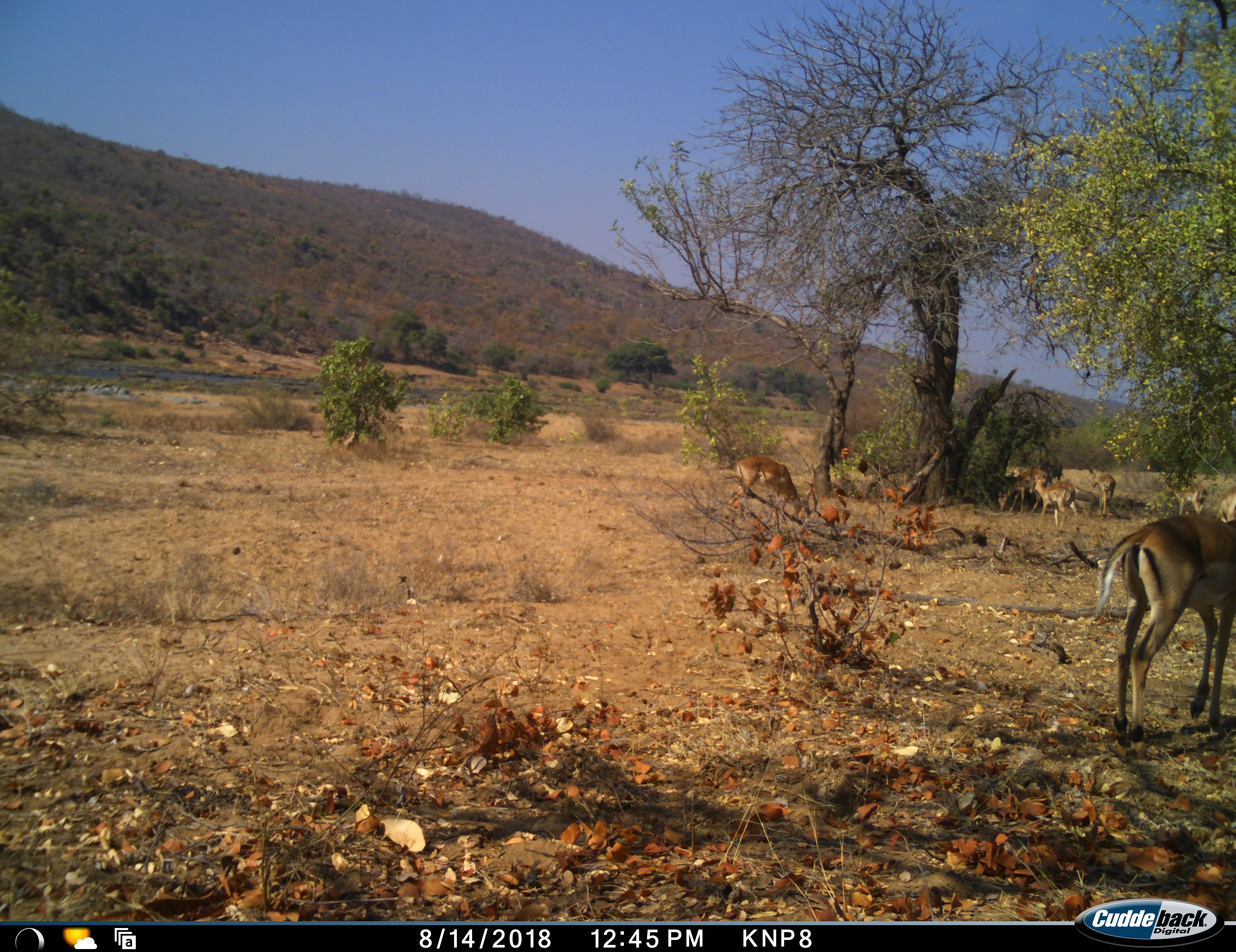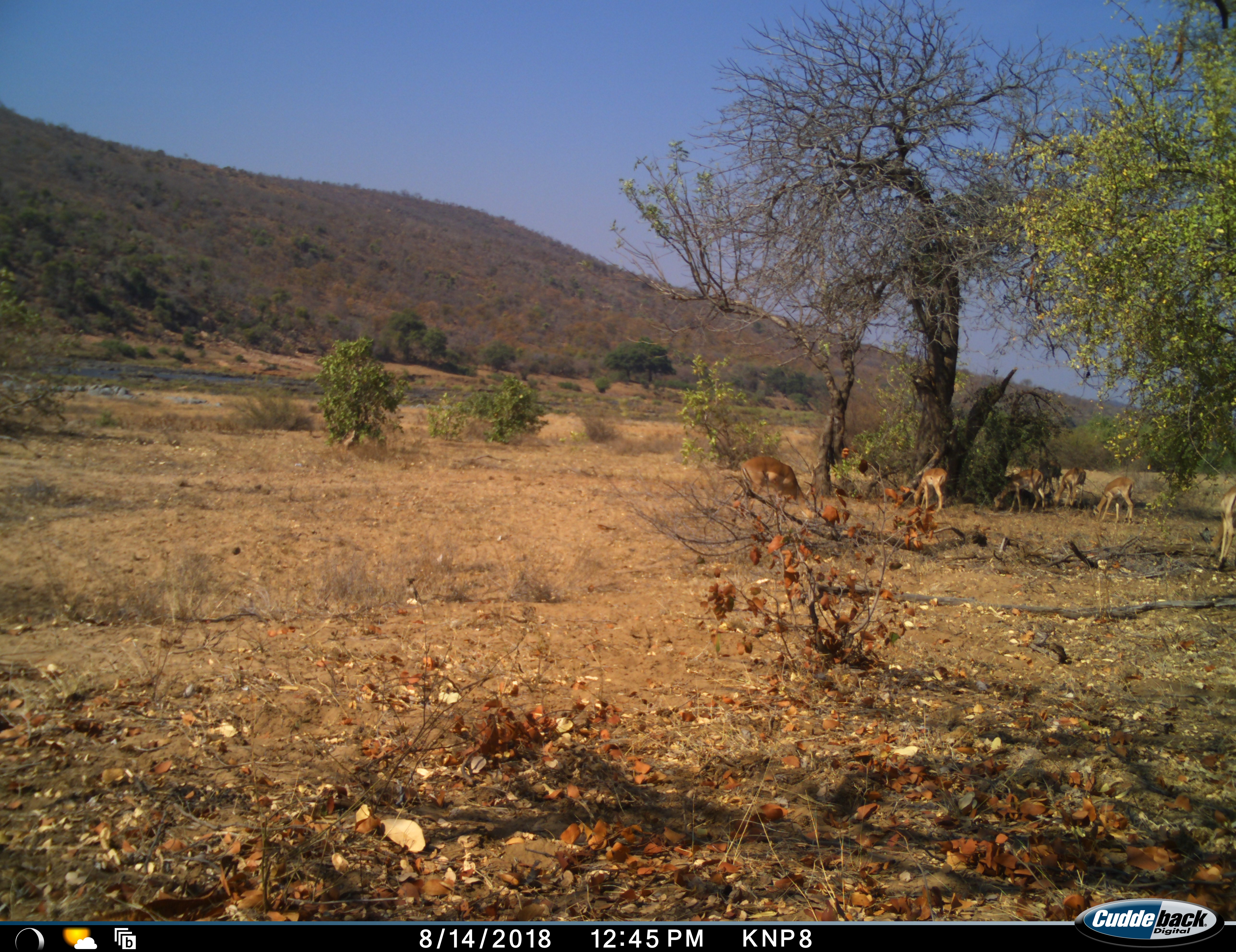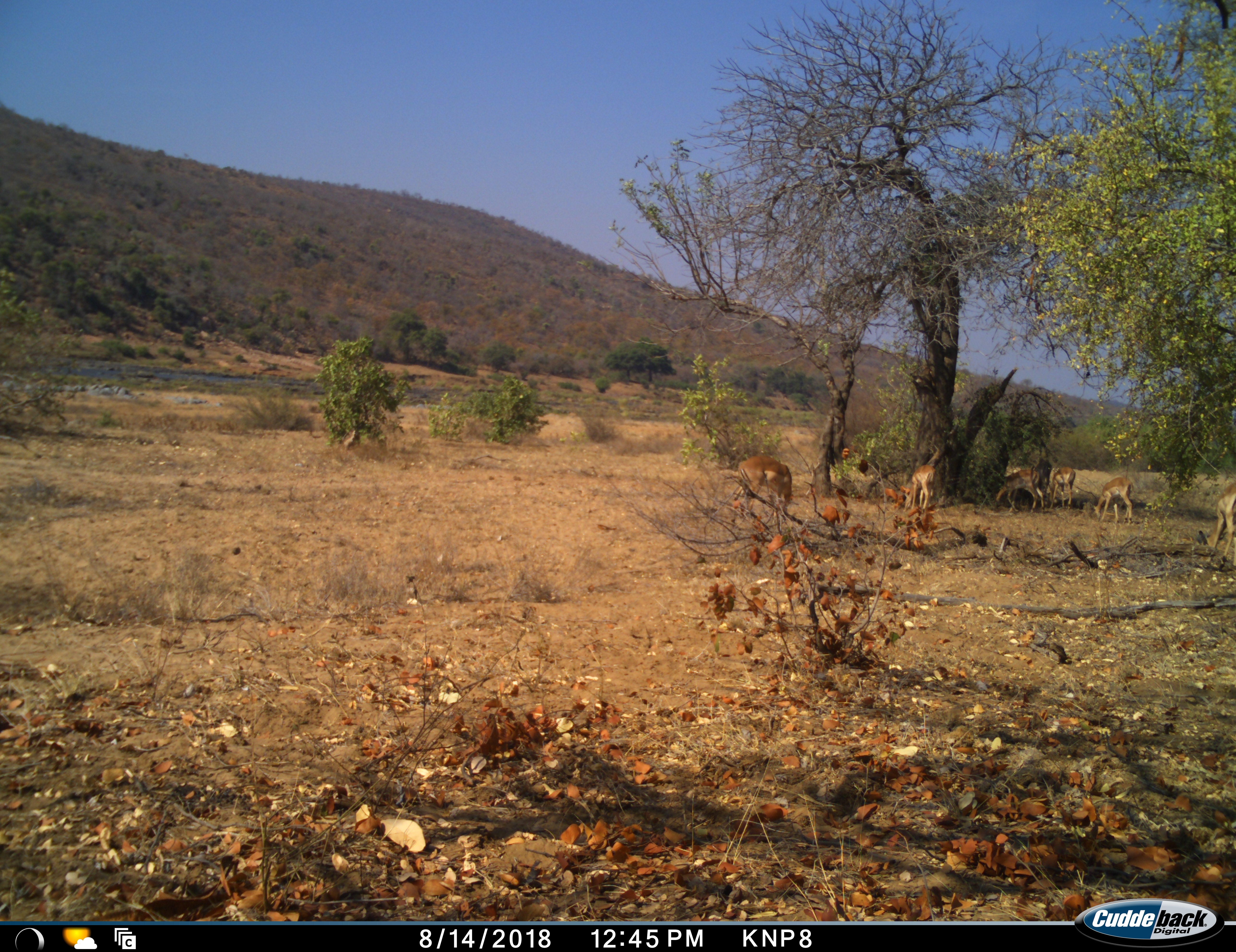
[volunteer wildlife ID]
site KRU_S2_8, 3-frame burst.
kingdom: Animalia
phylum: Chordata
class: Mammalia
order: Artiodactyla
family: Bovidae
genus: Aepyceros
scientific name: Aepyceros melampus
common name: impala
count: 6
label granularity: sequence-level